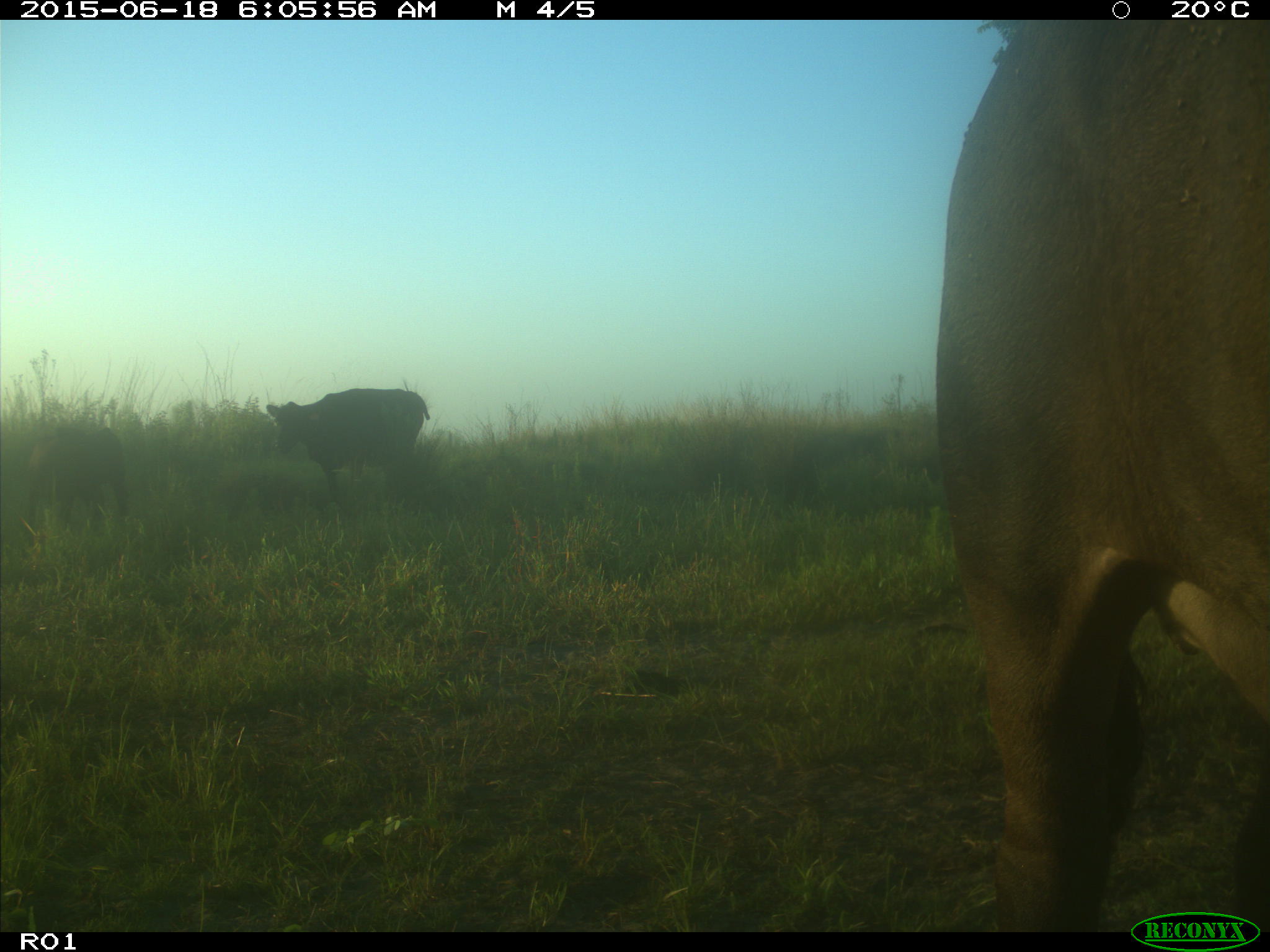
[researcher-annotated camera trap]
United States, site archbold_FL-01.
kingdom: Animalia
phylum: Chordata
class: Mammalia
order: Artiodactyla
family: Bovidae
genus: Bos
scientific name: Bos taurus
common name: domestic cow